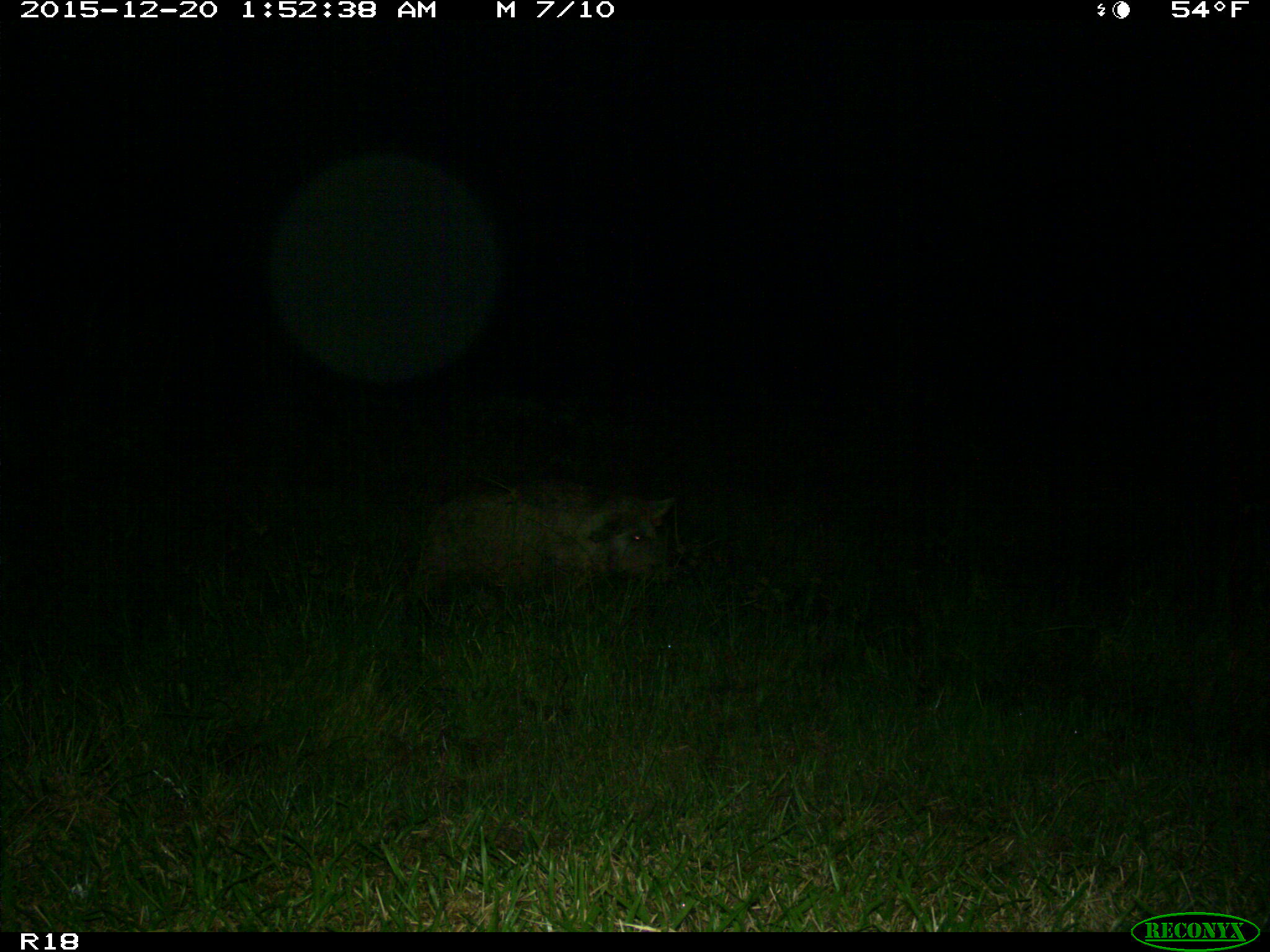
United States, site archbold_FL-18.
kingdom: Animalia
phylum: Chordata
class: Mammalia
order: Artiodactyla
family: Suidae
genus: Sus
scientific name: Sus scrofa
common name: wild boar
Sus scrofa (wild boar).